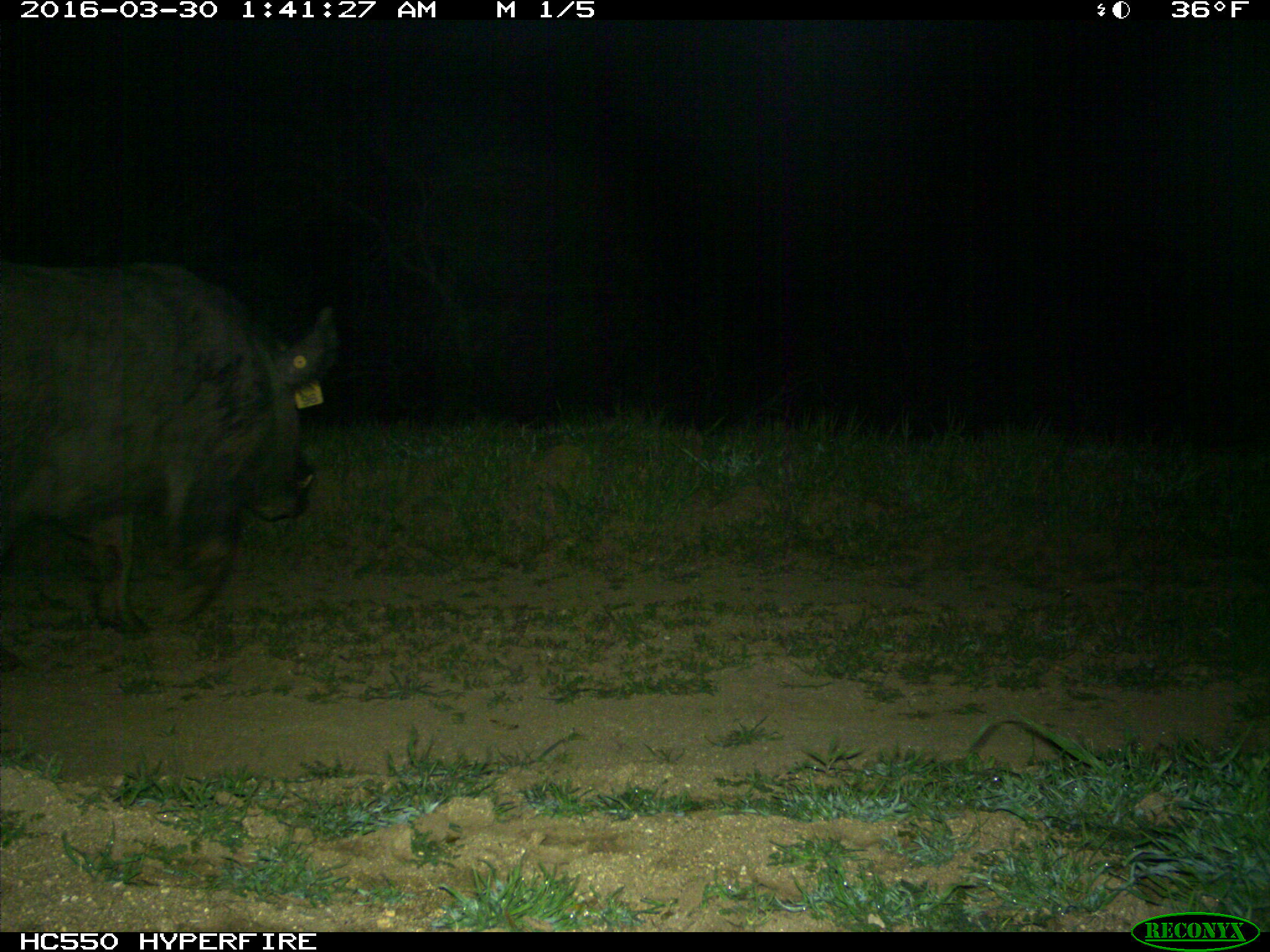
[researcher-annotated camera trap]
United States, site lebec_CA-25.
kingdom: Animalia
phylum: Chordata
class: Mammalia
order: Artiodactyla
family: Suidae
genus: Sus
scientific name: Sus scrofa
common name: wild boar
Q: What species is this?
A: Sus scrofa (wild boar).